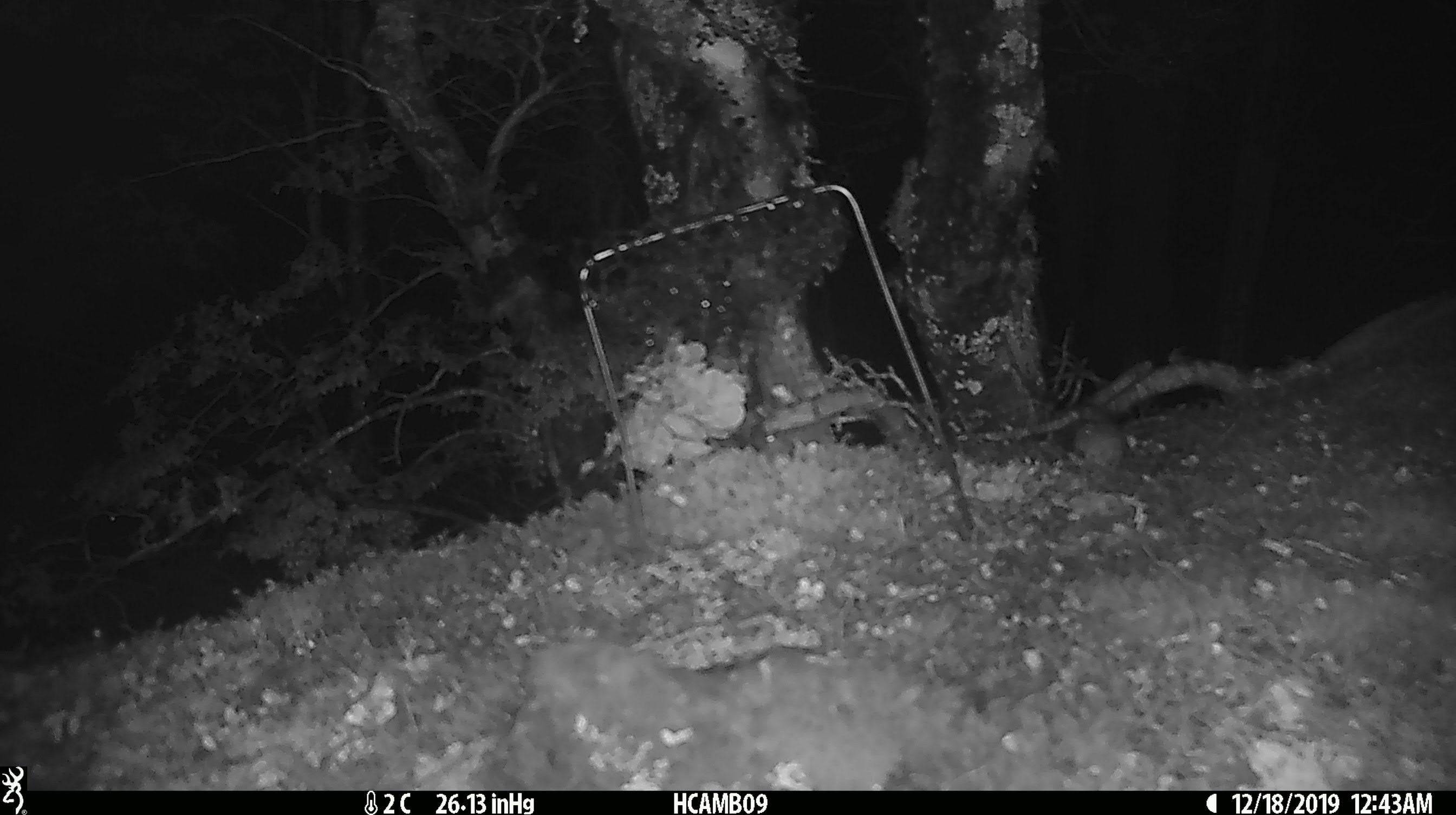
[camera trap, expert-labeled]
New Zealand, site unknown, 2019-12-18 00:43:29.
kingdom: Animalia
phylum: Chordata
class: Mammalia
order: Rodentia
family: Muridae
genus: Mus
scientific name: Mus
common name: mouse